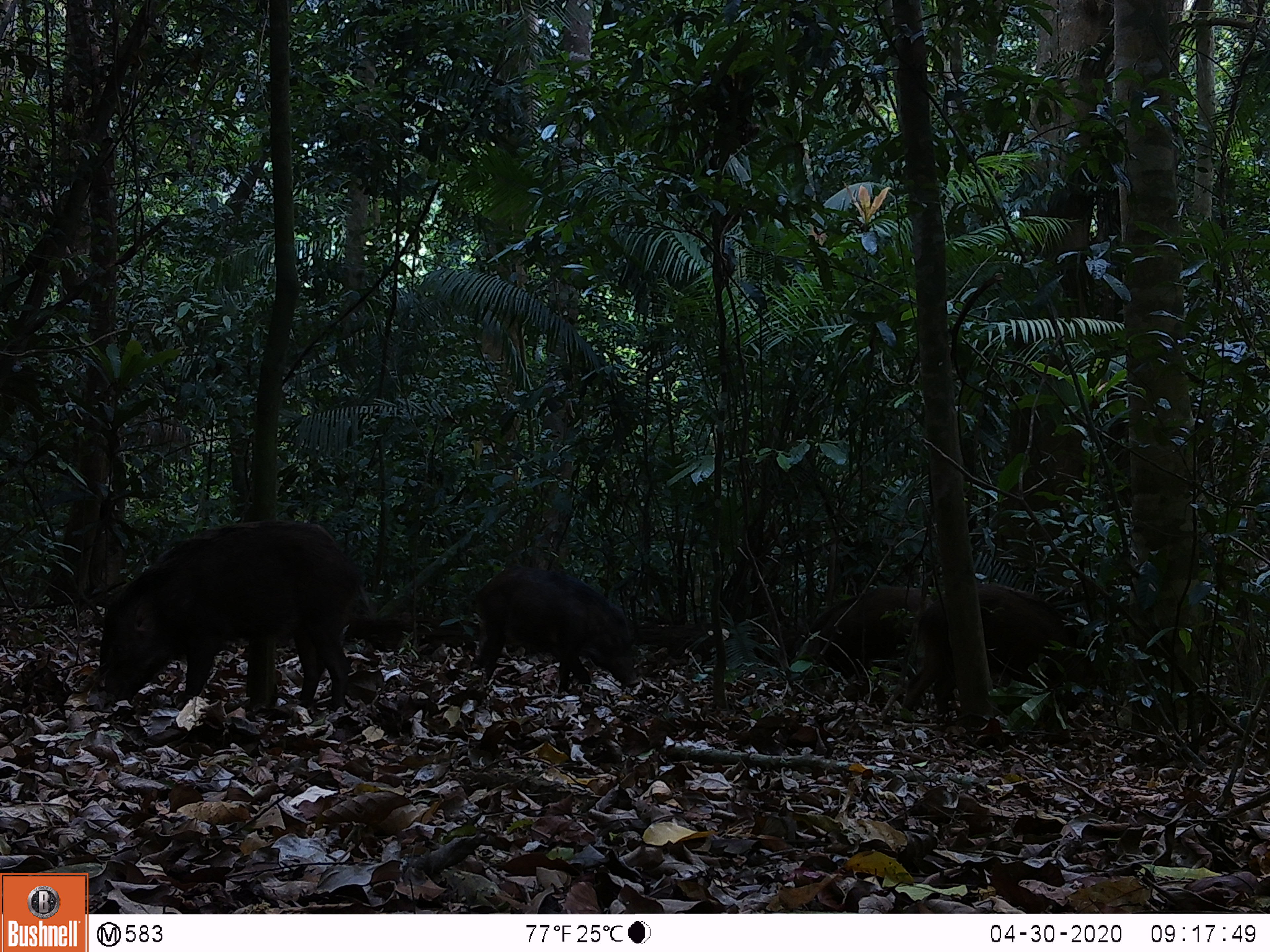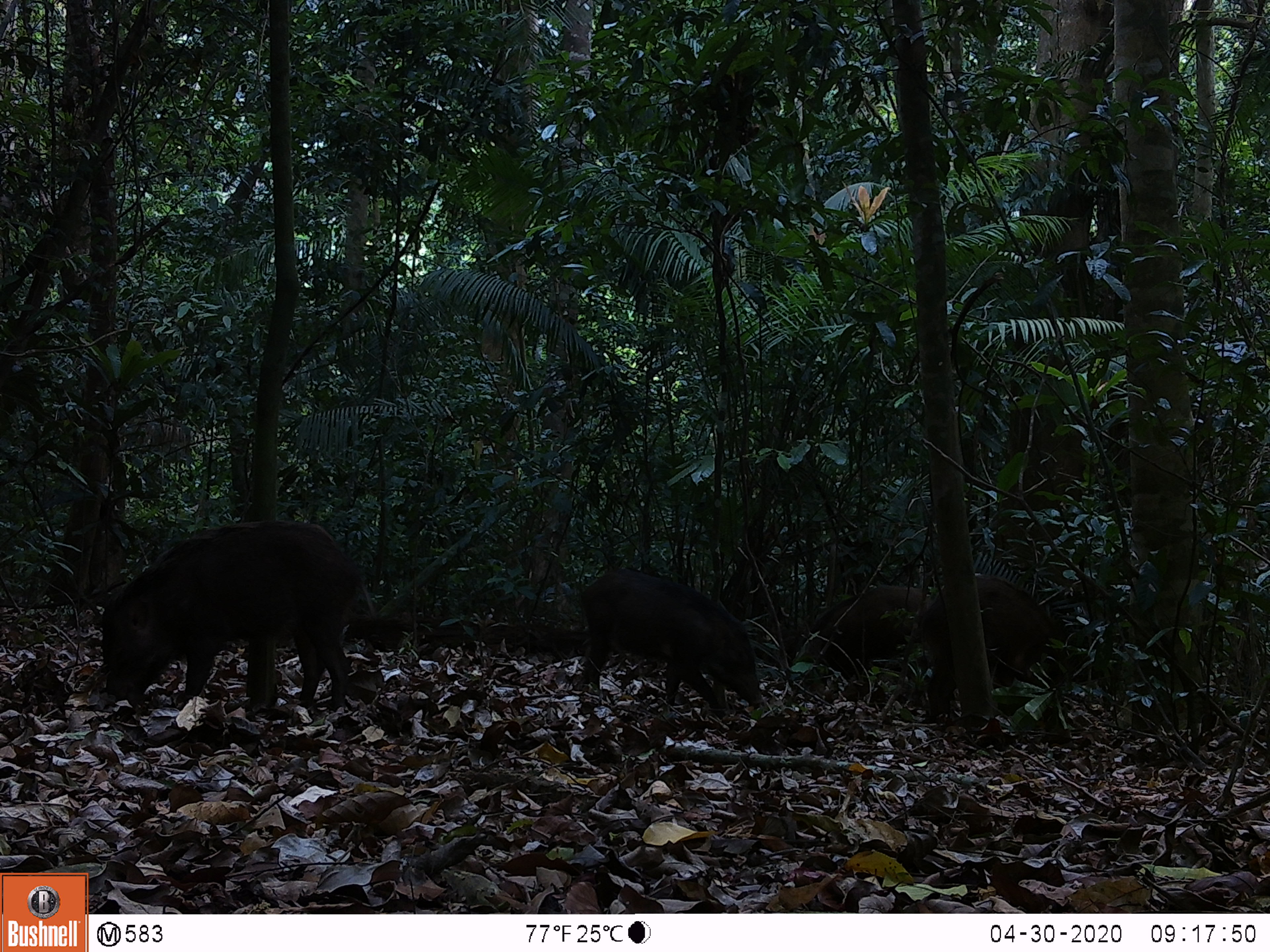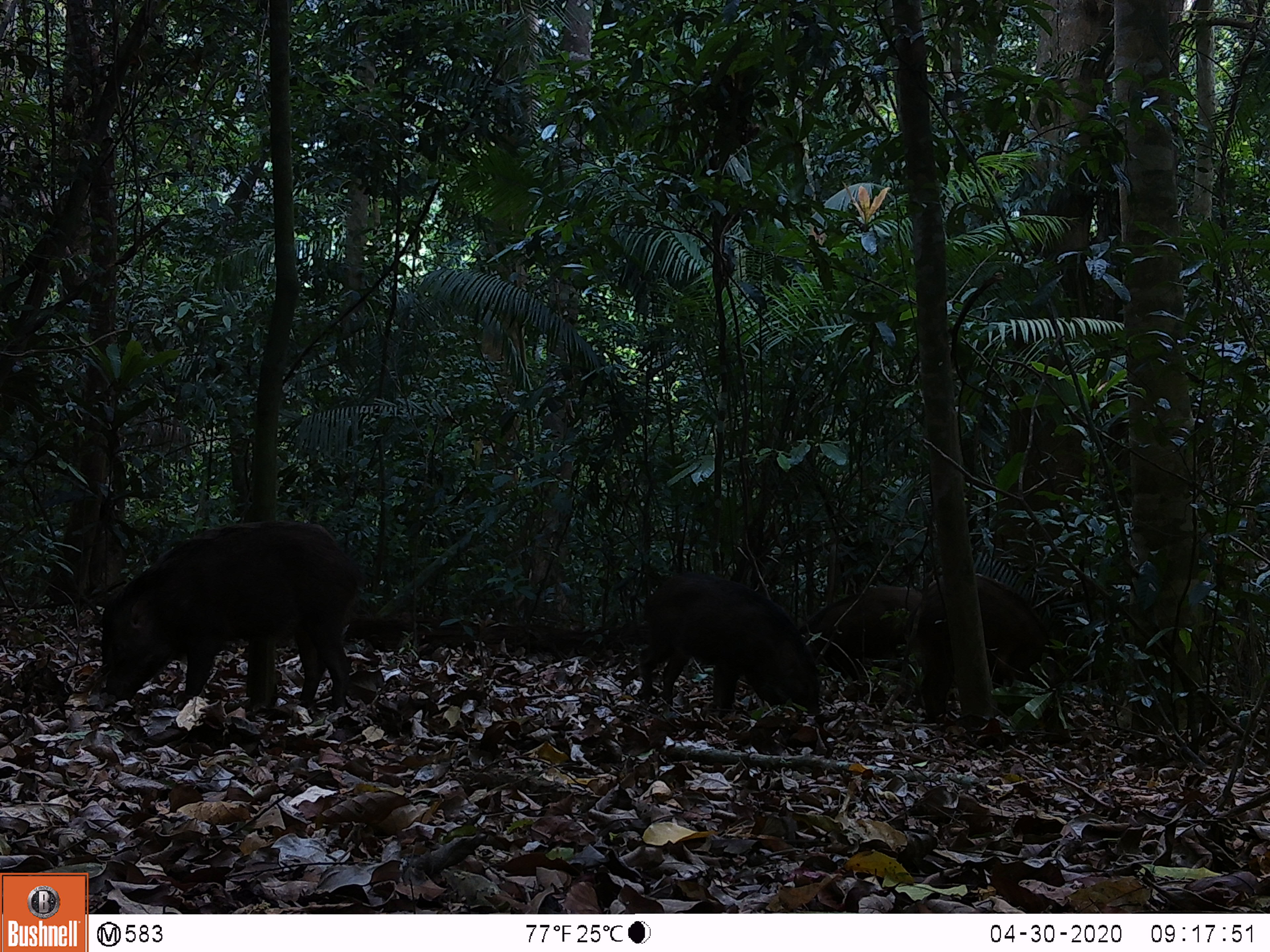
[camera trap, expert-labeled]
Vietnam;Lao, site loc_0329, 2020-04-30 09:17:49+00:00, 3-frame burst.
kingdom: Animalia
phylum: Chordata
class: Mammalia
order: Artiodactyla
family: Suidae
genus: Sus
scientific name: Sus scrofa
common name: eurasian wild pig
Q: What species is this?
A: Eurasian wild pig (Sus scrofa).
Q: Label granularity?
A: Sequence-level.